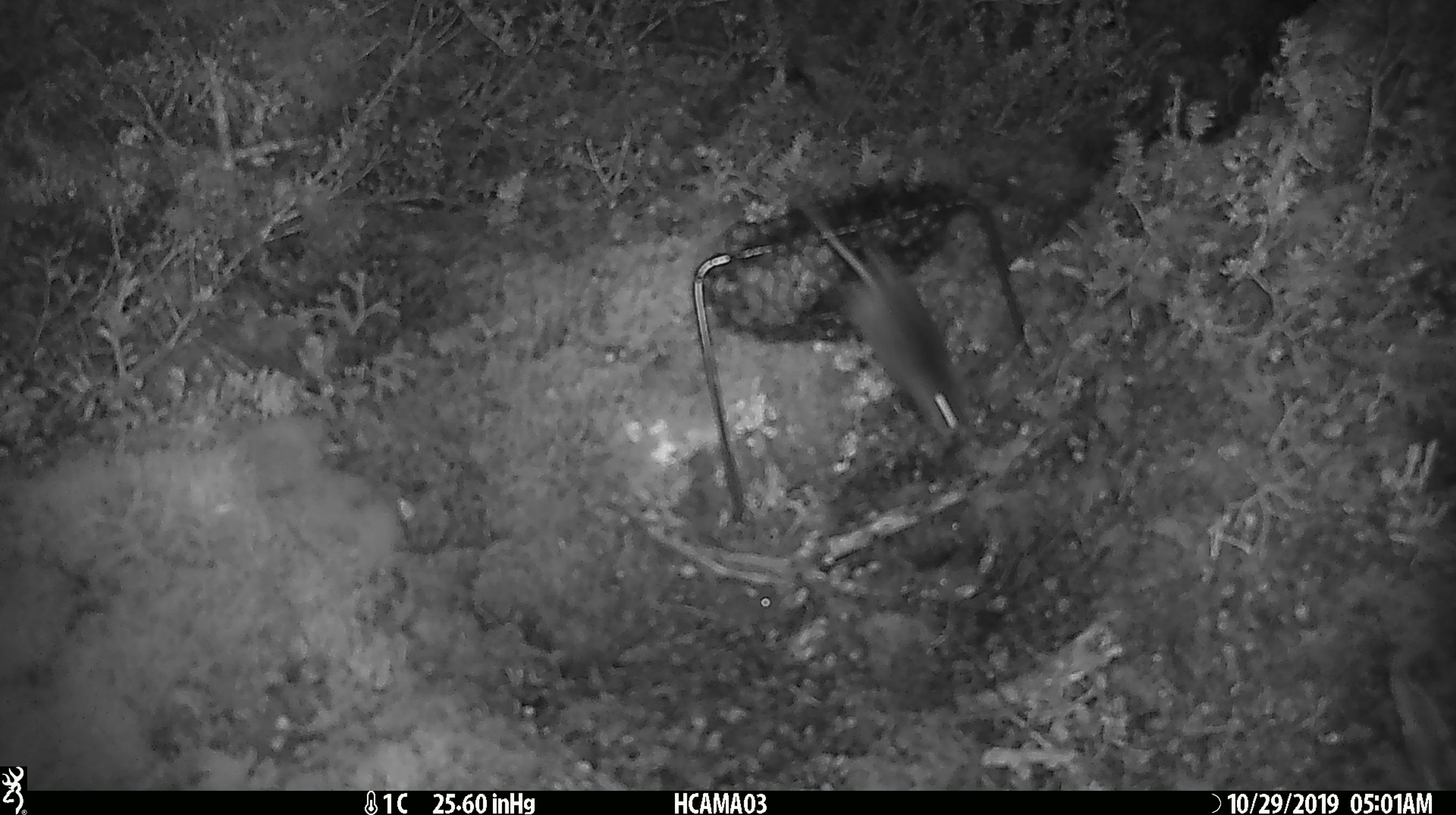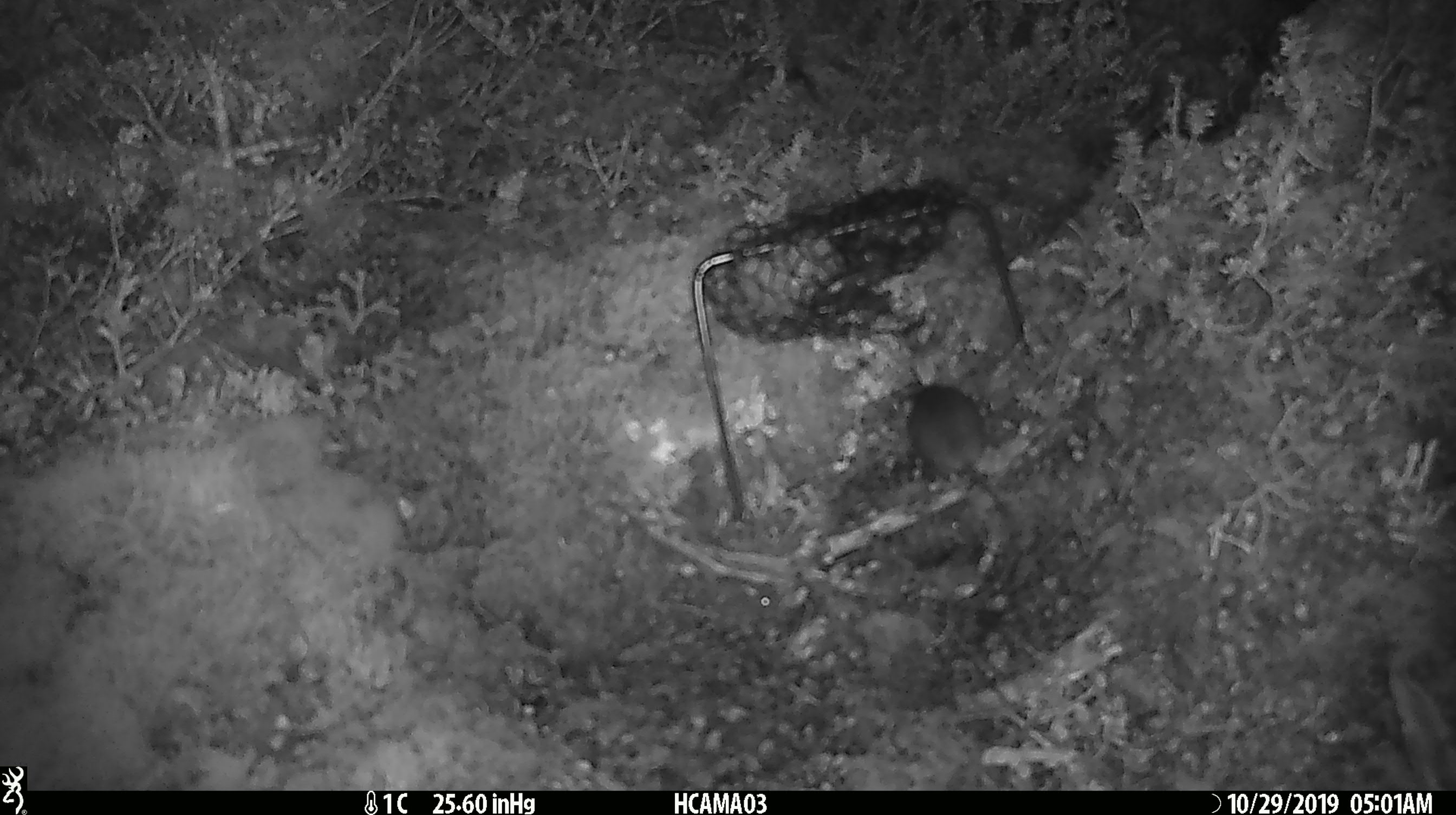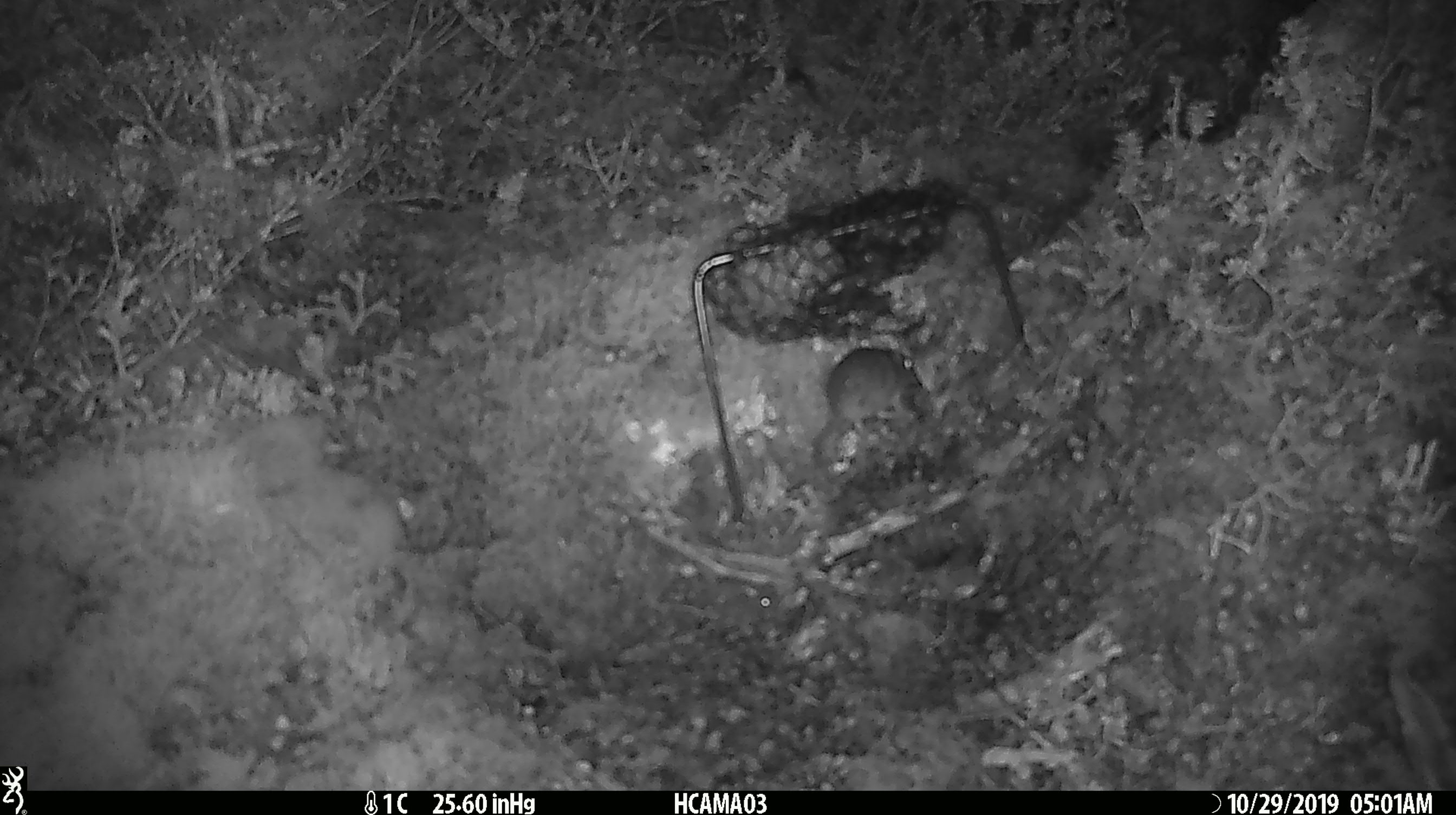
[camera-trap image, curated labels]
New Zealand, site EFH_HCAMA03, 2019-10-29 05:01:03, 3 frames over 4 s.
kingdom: Animalia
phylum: Chordata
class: Mammalia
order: Rodentia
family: Muridae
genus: Mus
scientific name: Mus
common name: mouse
Mouse (Mus).